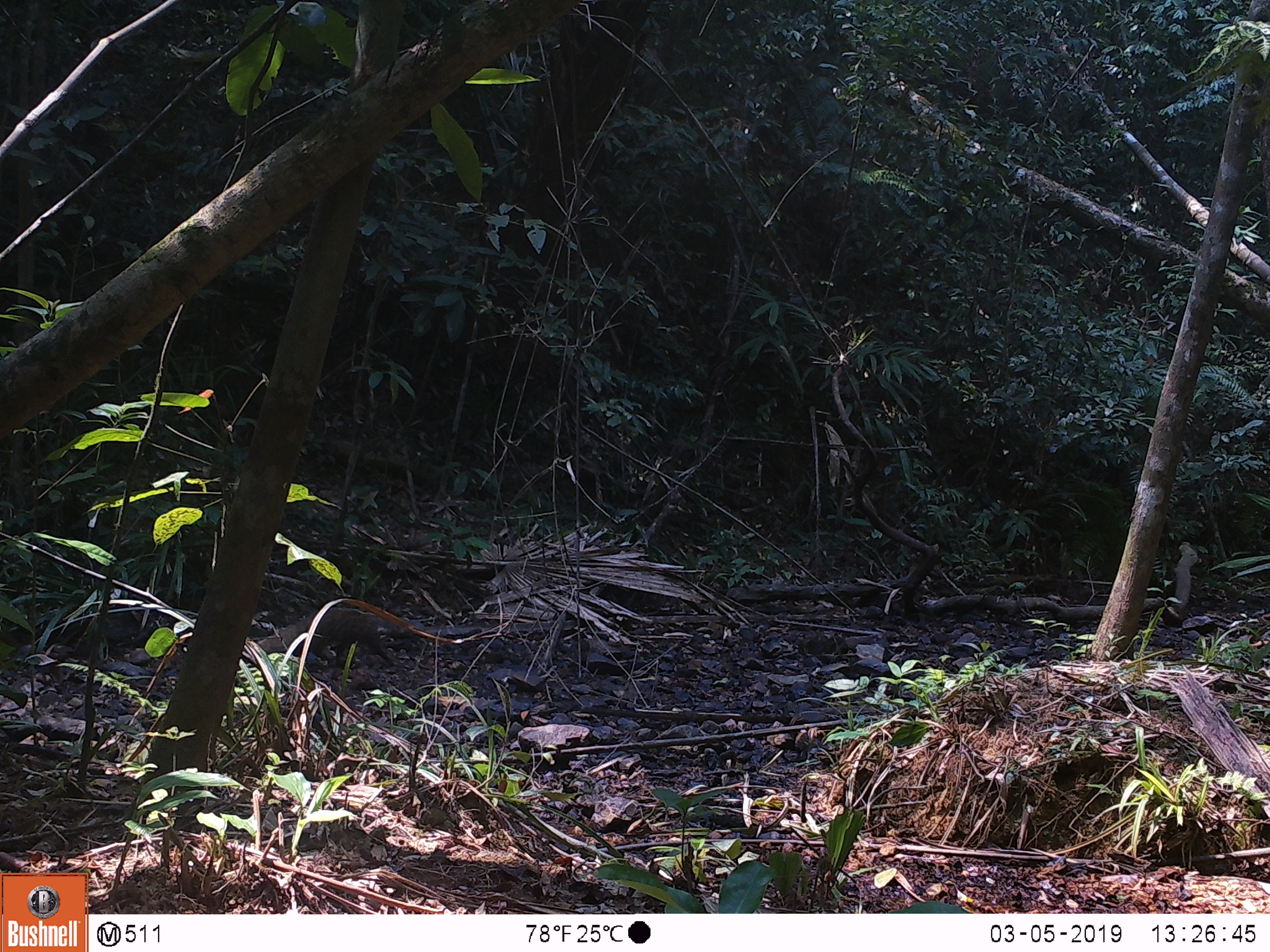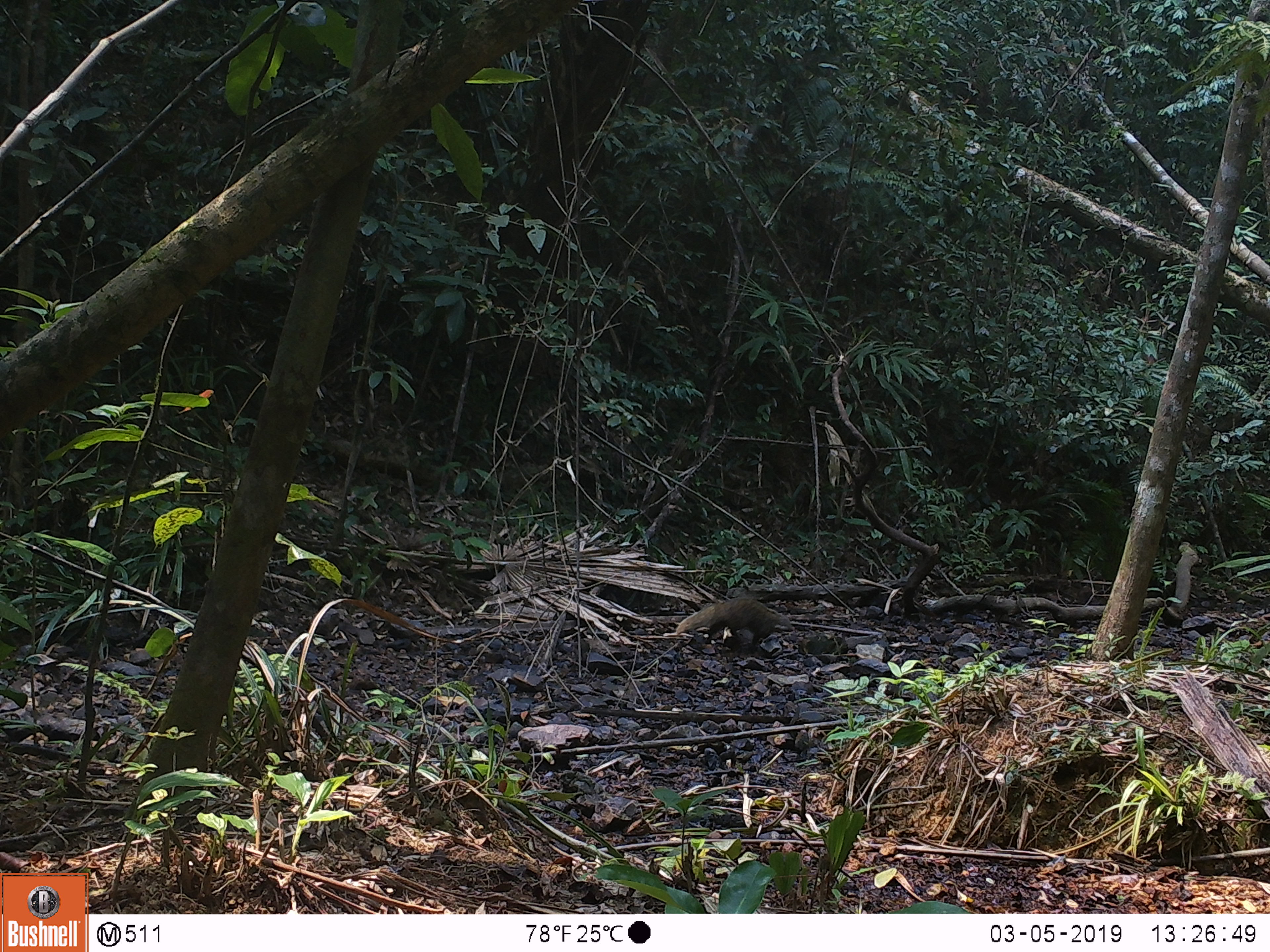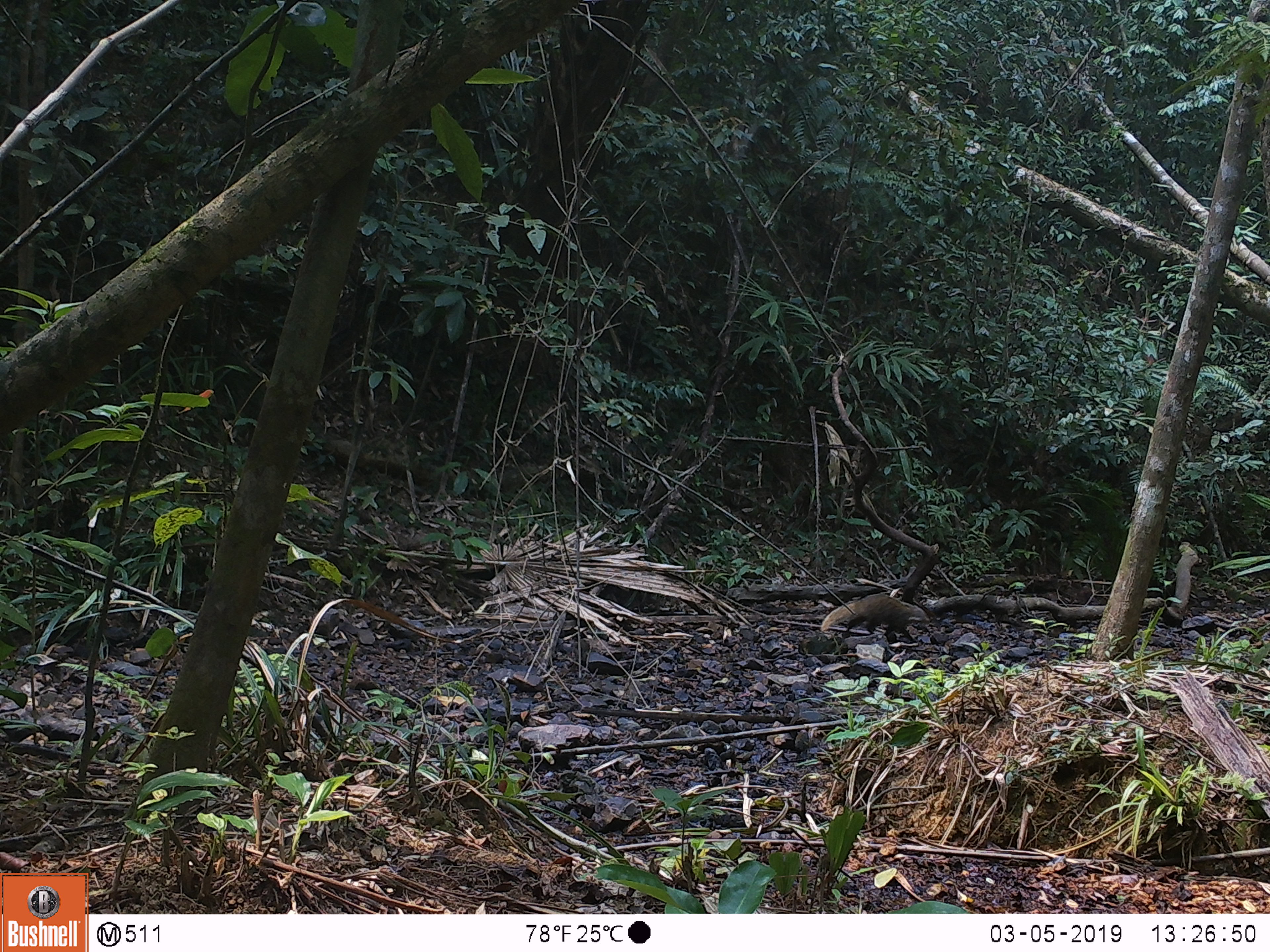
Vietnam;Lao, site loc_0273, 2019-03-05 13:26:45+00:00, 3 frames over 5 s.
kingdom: Animalia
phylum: Chordata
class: Mammalia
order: Carnivora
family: Herpestidae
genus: Urva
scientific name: Urva urva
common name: crab-eating mongoose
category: crab eating mongoose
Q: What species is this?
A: Crab eating mongoose (crab-eating mongoose) (Urva urva).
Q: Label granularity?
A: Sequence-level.